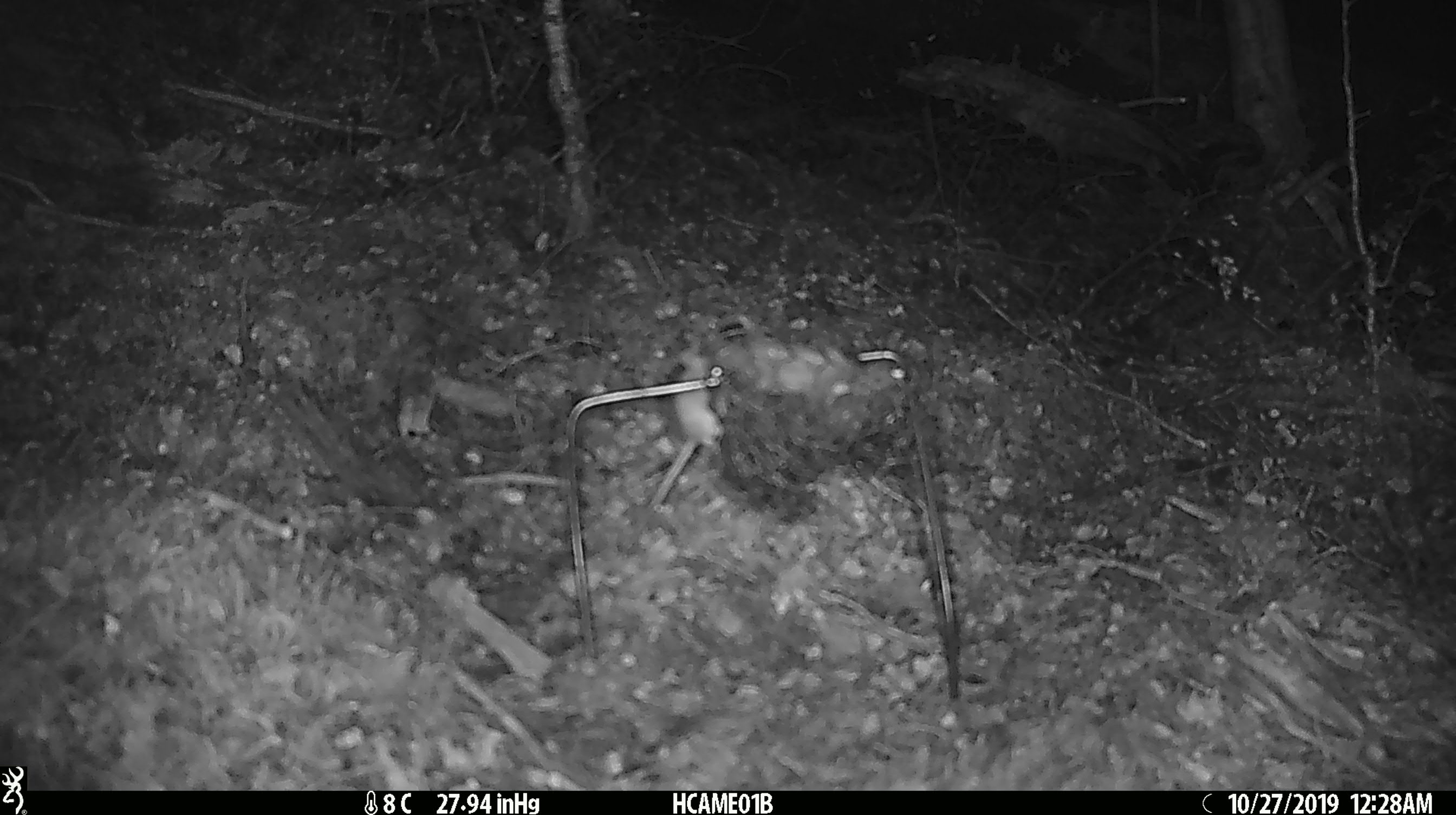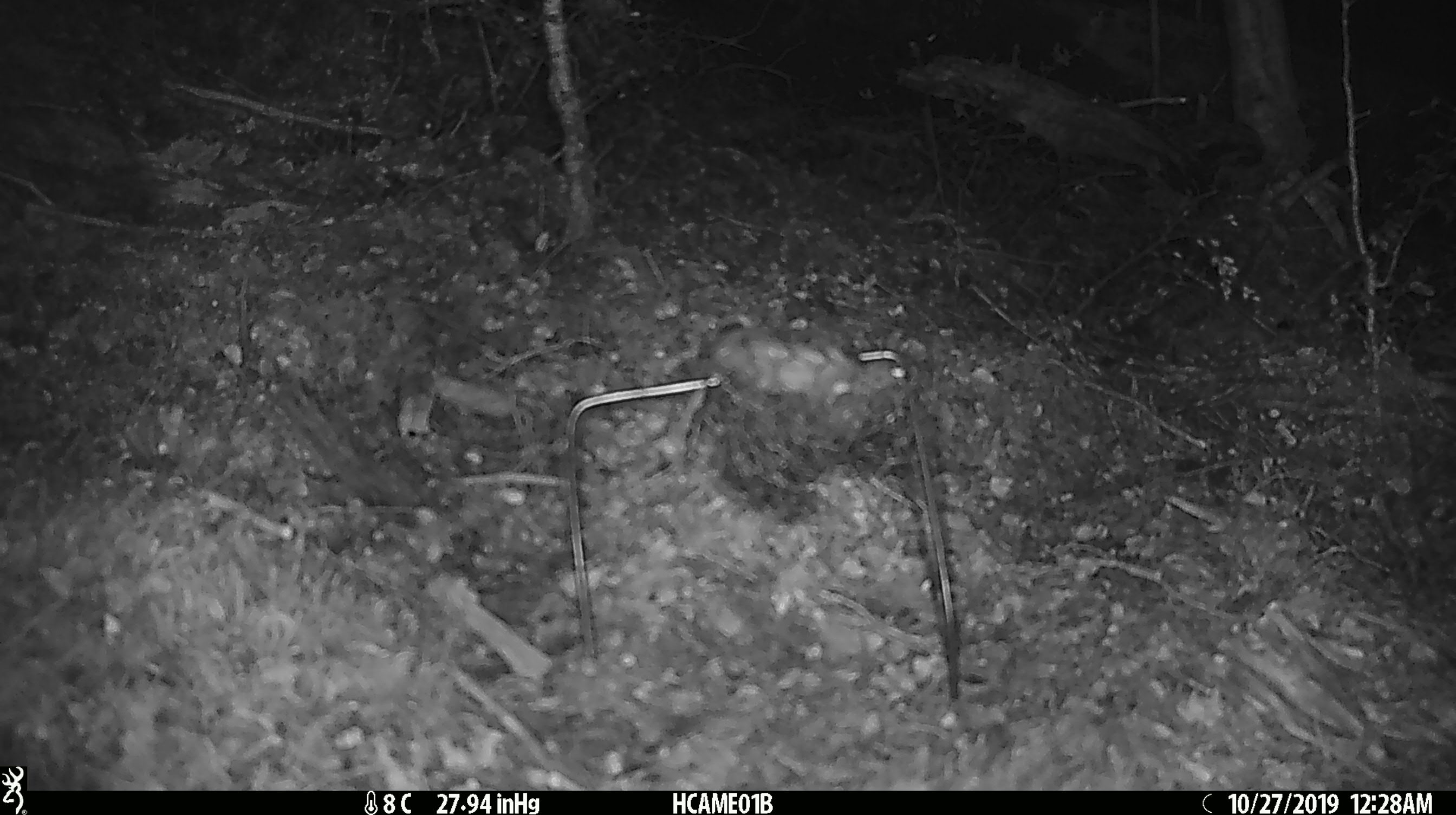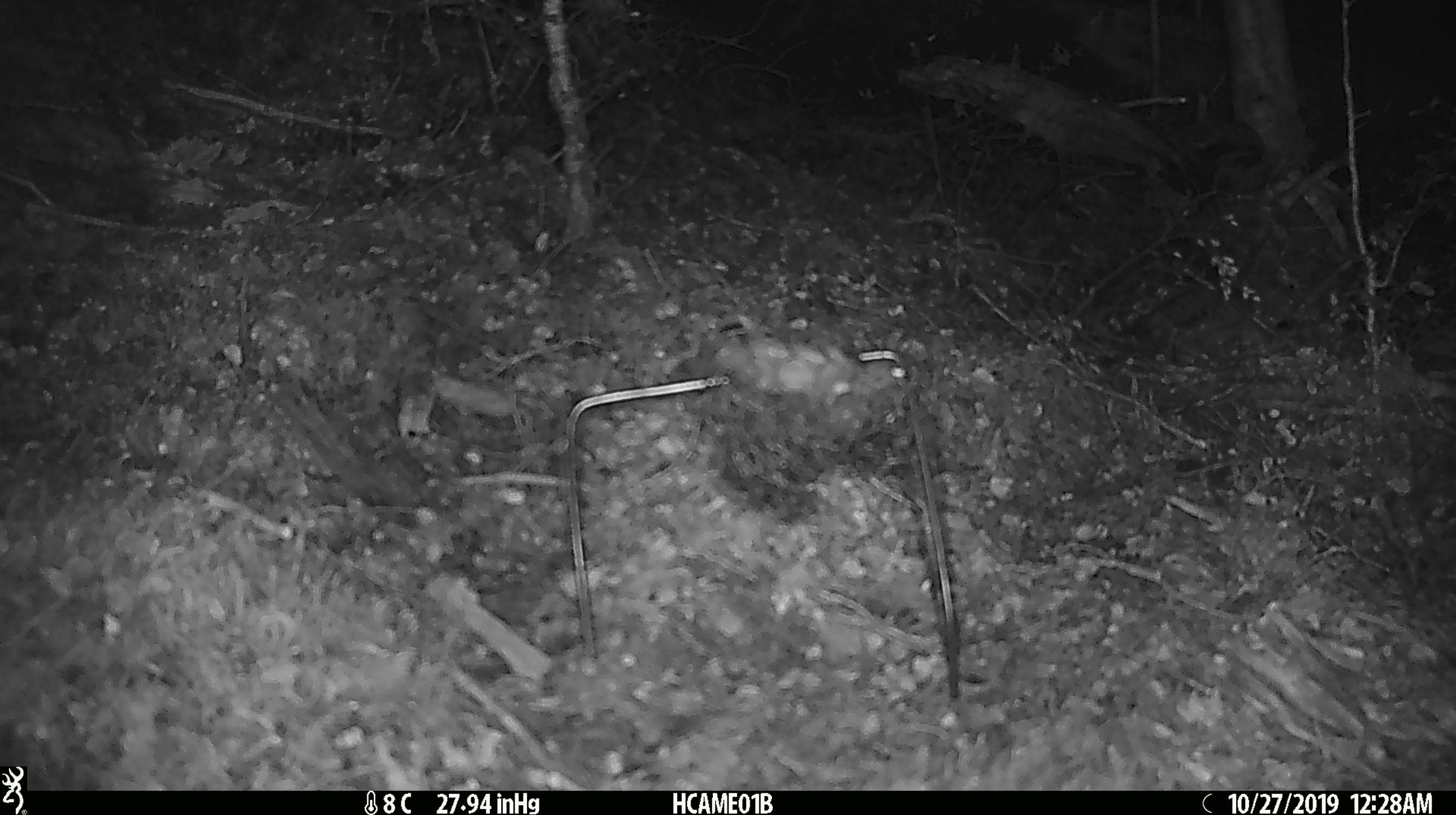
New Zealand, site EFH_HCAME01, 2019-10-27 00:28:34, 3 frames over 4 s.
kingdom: Animalia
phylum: Chordata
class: Mammalia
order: Rodentia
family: Muridae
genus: Mus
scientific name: Mus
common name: mouse